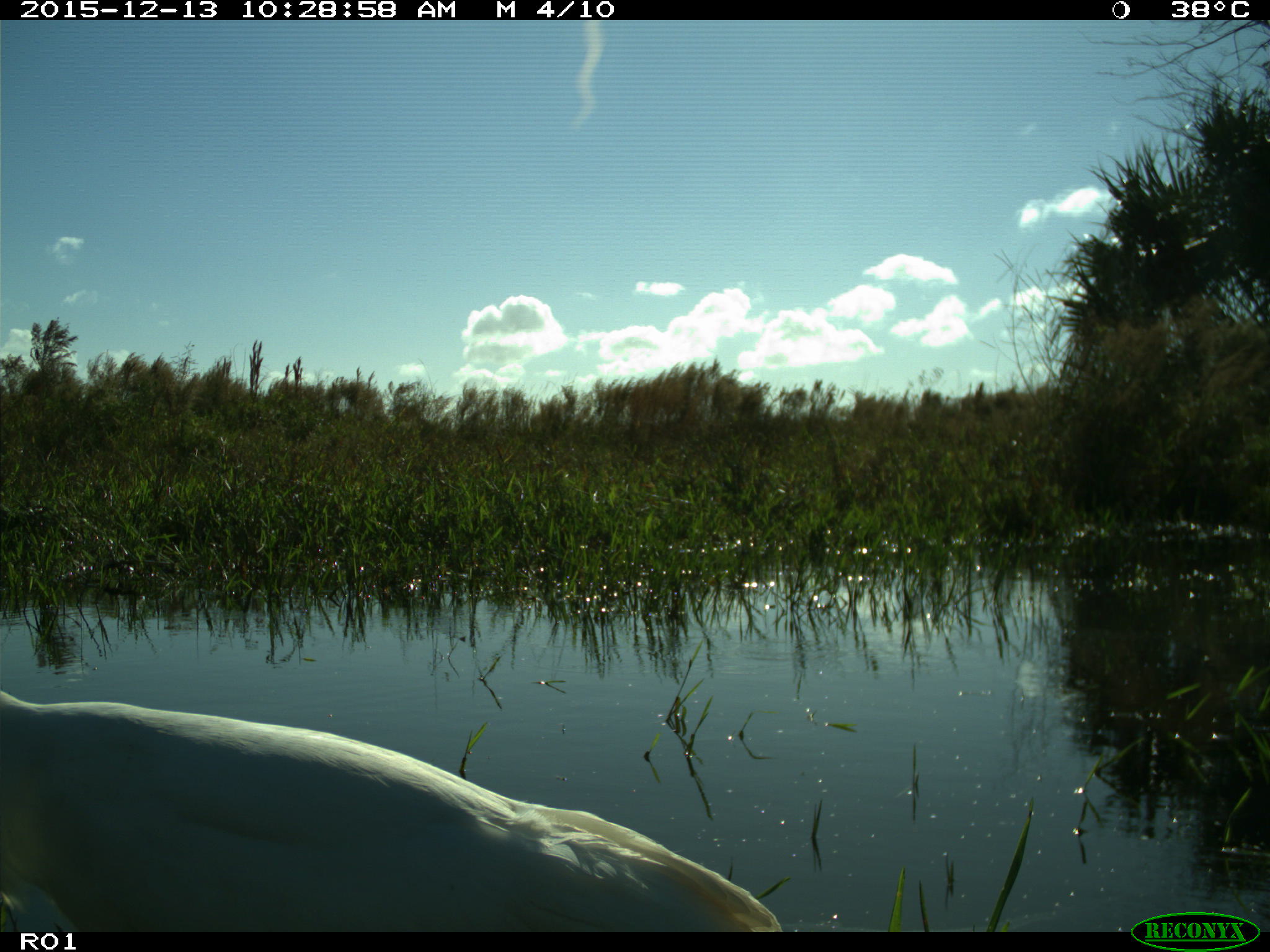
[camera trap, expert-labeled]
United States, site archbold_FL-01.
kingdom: Animalia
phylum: Chordata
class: Aves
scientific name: Aves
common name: birds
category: unidentified bird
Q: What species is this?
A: Unidentified bird (birds) (Aves).